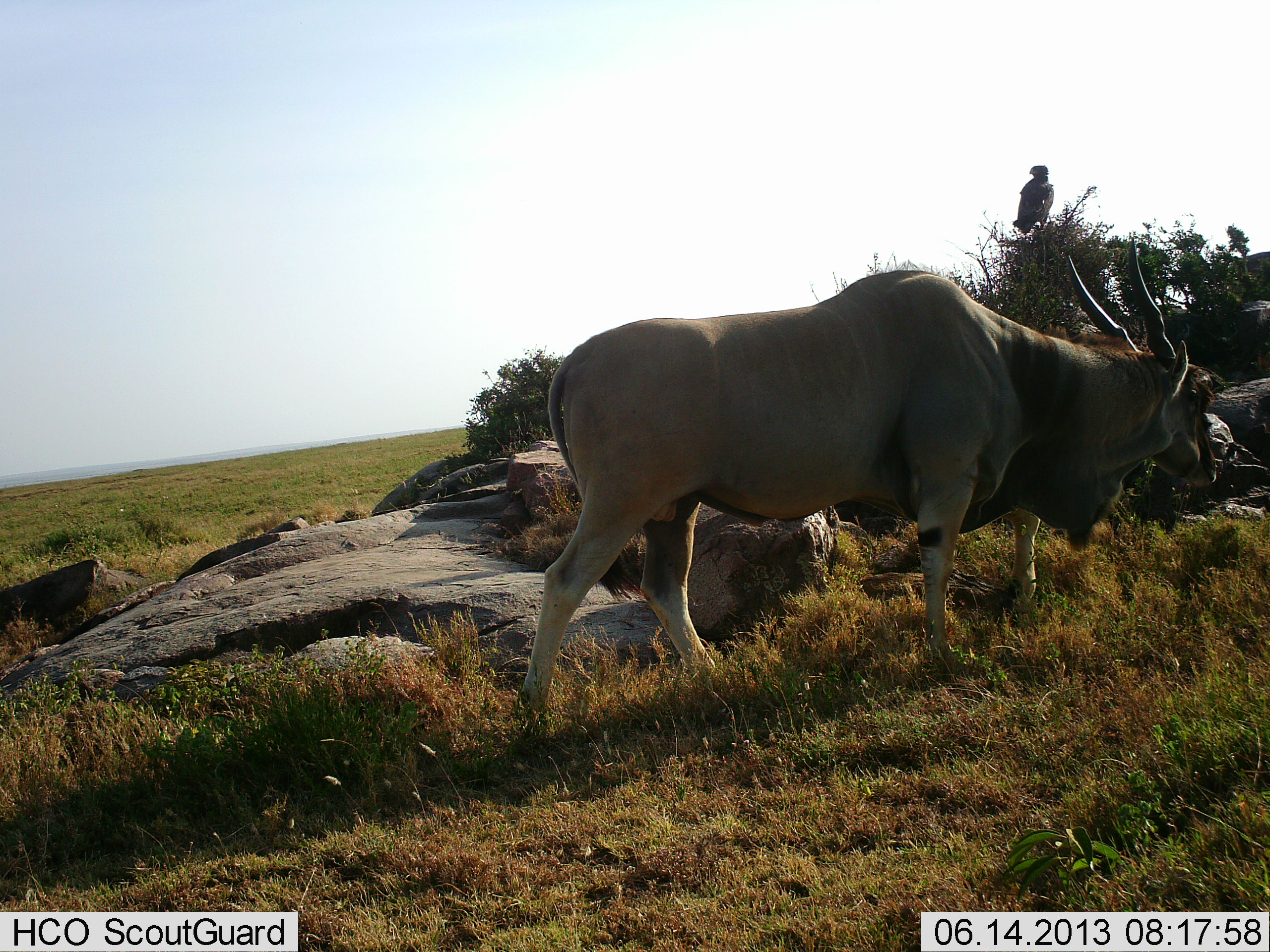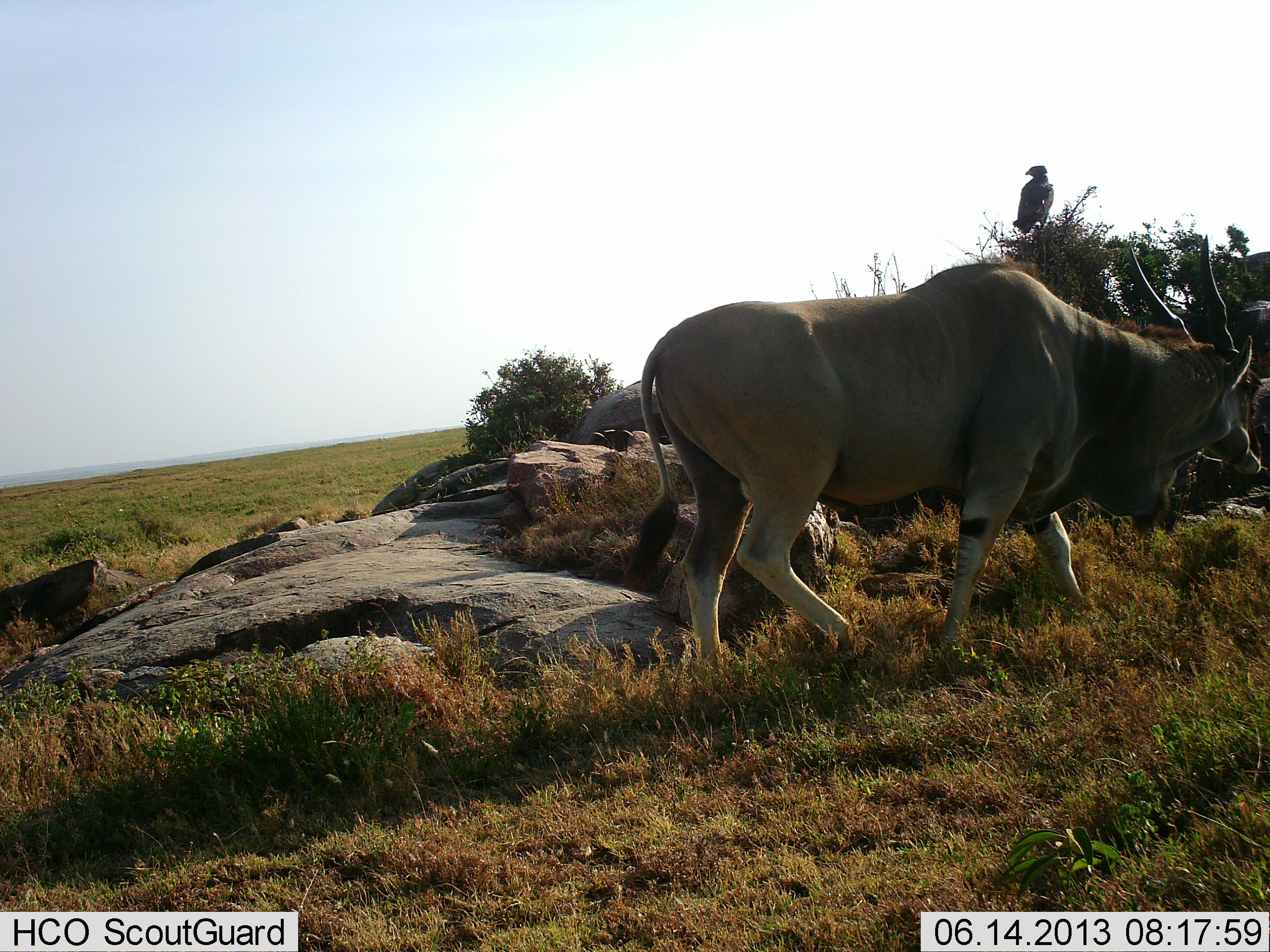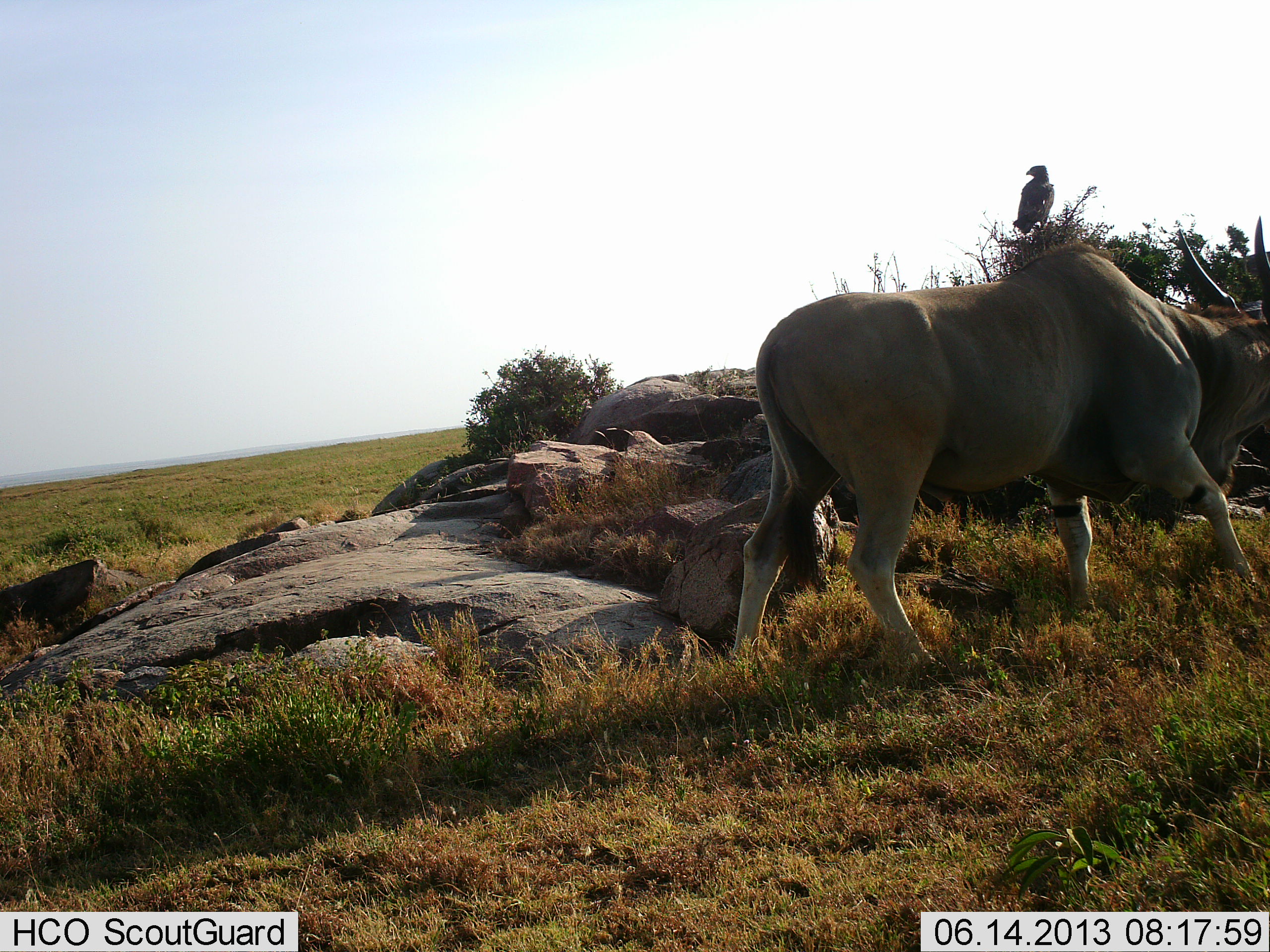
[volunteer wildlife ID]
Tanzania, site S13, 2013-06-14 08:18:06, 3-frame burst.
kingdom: Animalia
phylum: Chordata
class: Mammalia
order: Artiodactyla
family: Bovidae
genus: Tragelaphus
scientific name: Tragelaphus oryx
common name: eland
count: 1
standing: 6%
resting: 0%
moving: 94%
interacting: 0%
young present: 0%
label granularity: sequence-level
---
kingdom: Animalia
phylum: Chordata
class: Aves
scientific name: Aves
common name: bird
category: otherbird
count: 1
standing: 70%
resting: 30%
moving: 0%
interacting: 0%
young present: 0%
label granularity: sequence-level